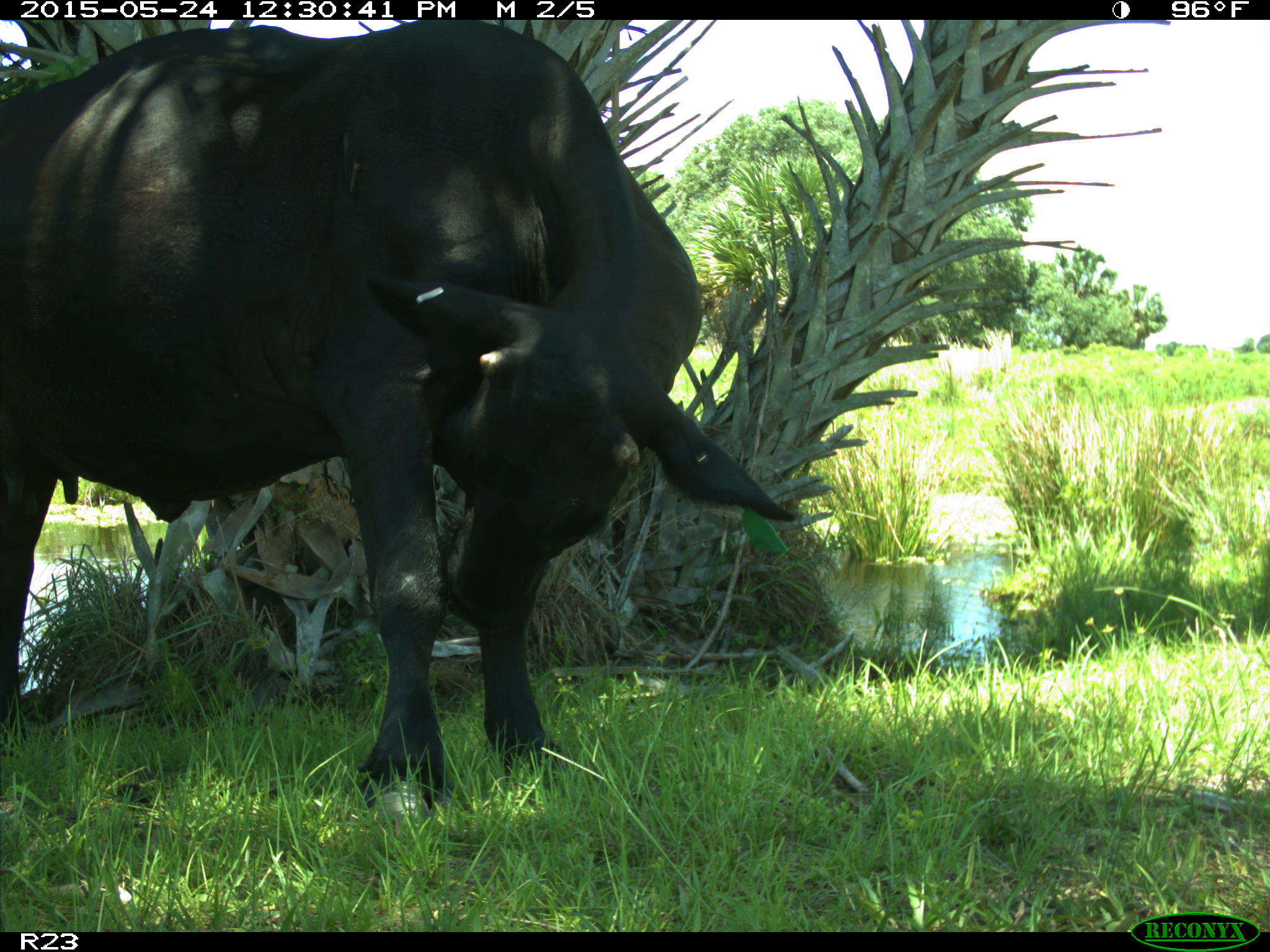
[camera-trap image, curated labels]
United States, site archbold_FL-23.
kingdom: Animalia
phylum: Chordata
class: Mammalia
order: Artiodactyla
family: Bovidae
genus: Bos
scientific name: Bos taurus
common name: domestic cow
Bos taurus (domestic cow).